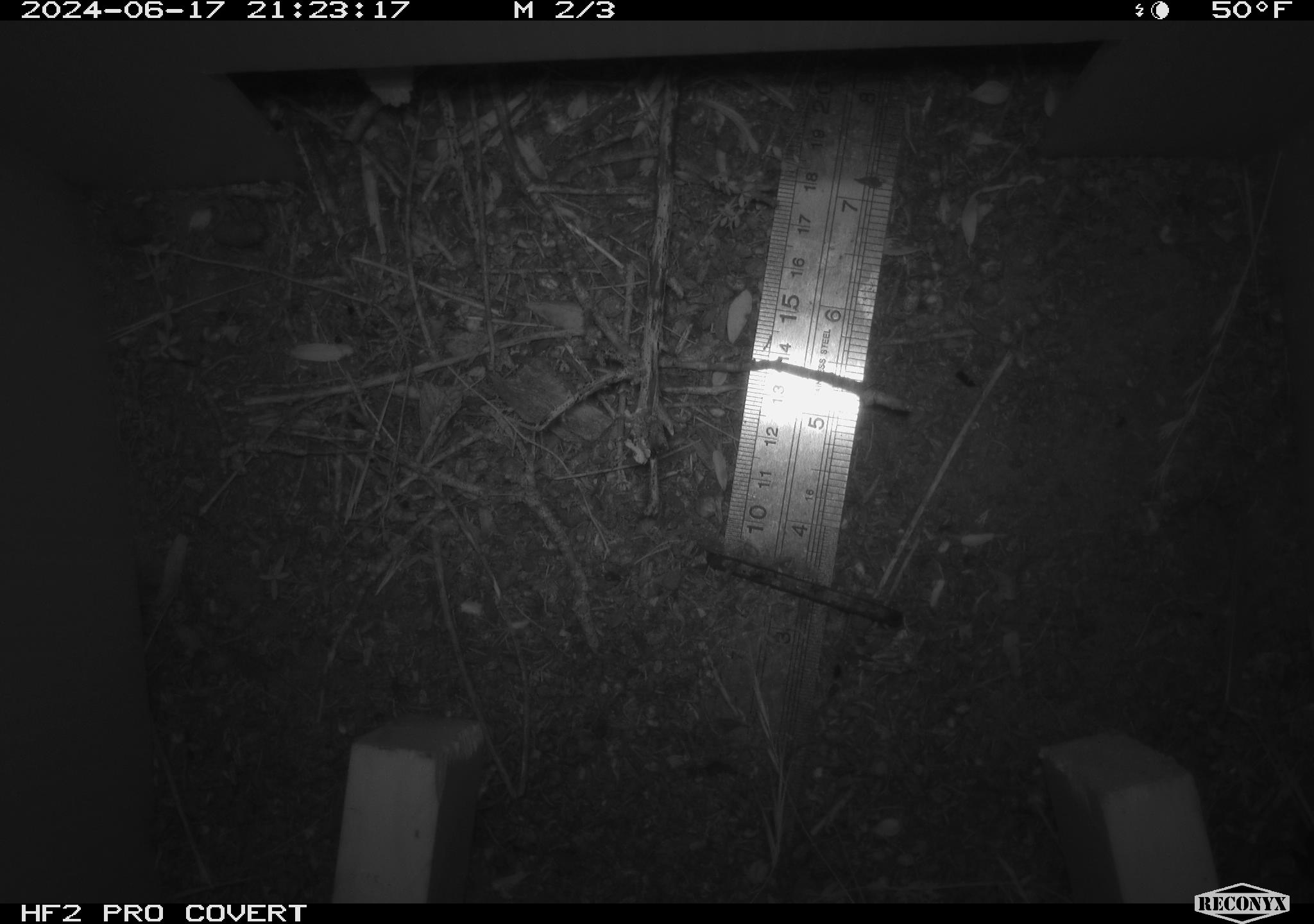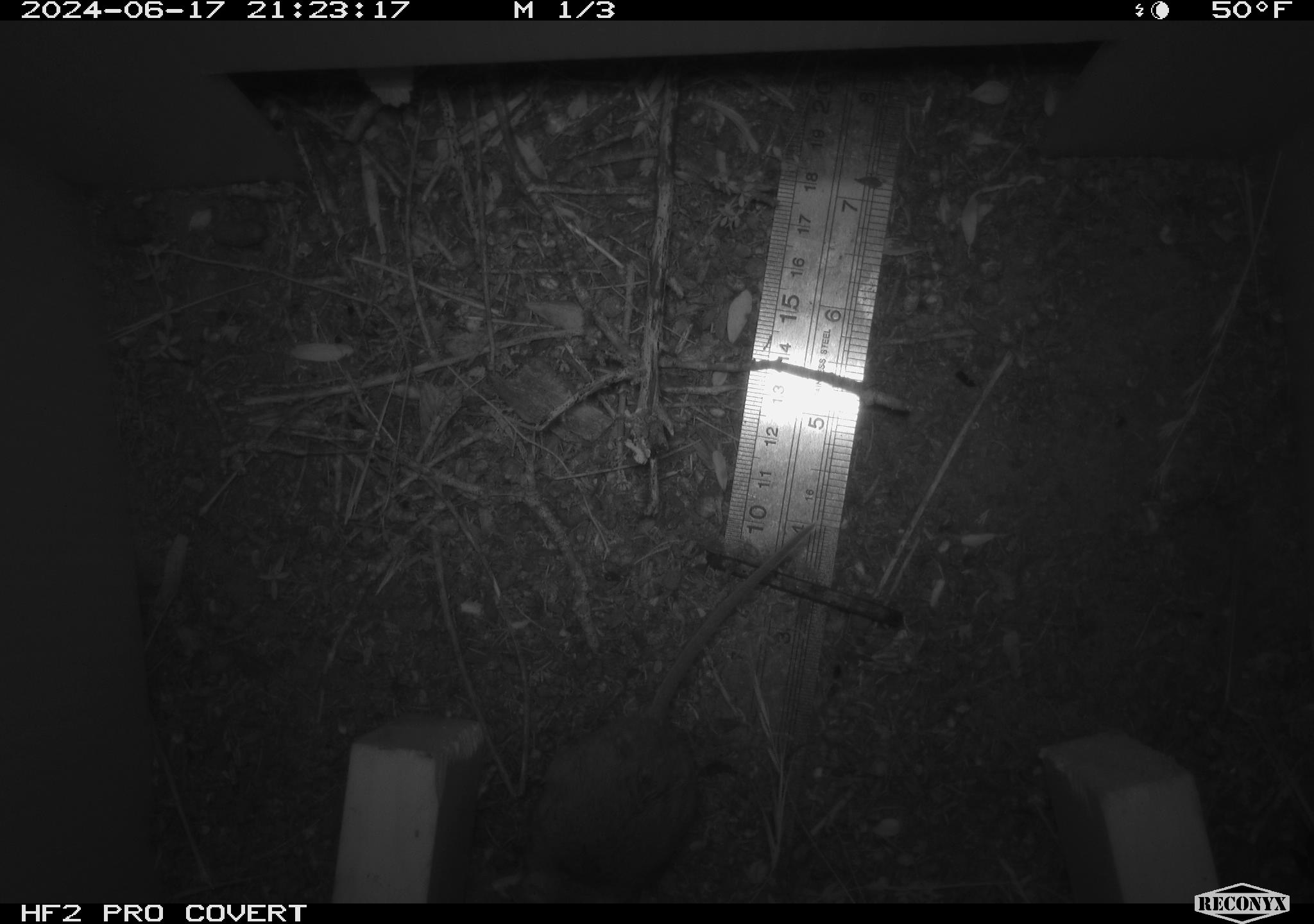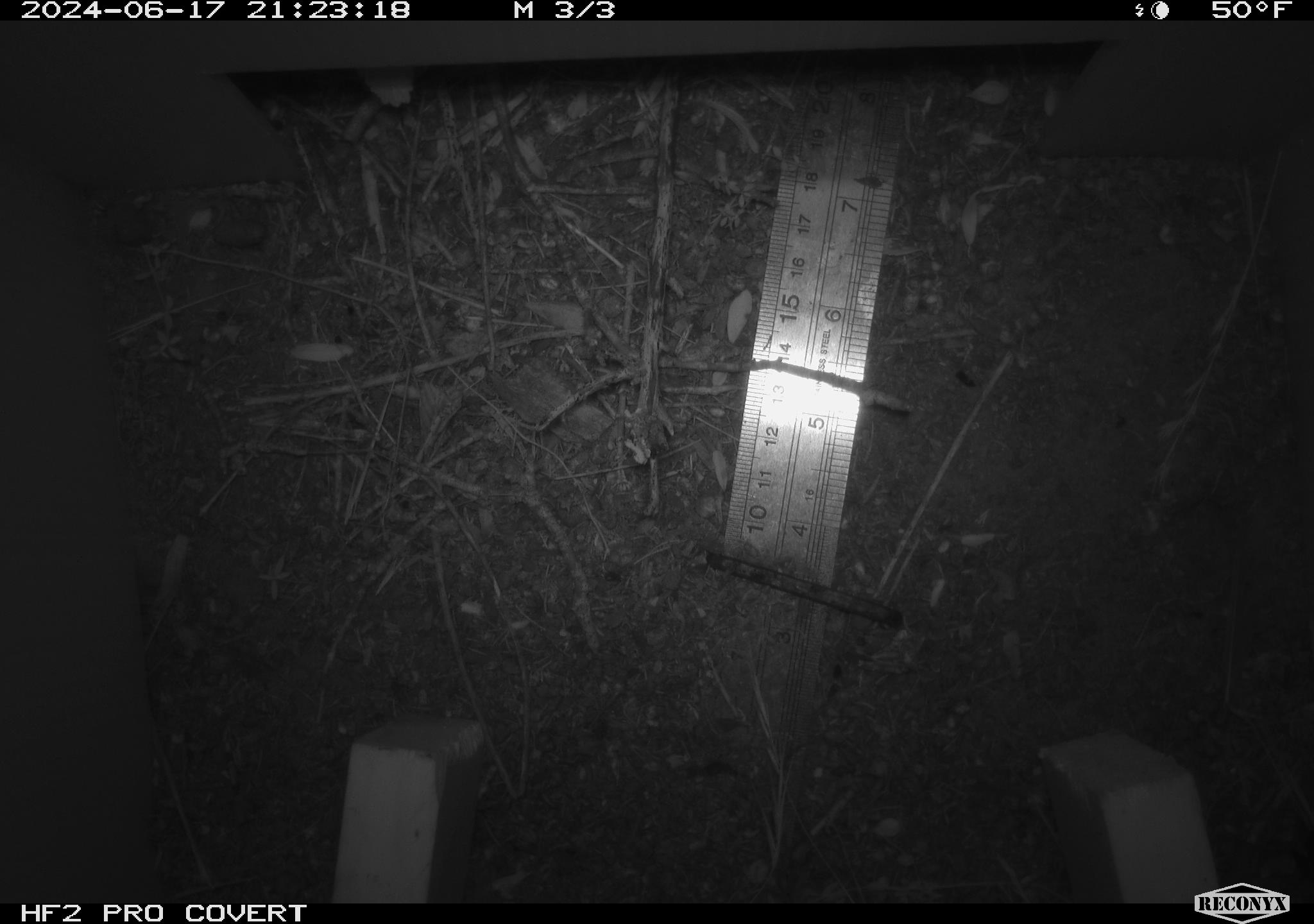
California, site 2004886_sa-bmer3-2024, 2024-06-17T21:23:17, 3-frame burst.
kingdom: Animalia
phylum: Chordata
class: Mammalia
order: Rodentia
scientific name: Rodentia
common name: mouse species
Mouse species (Rodentia).